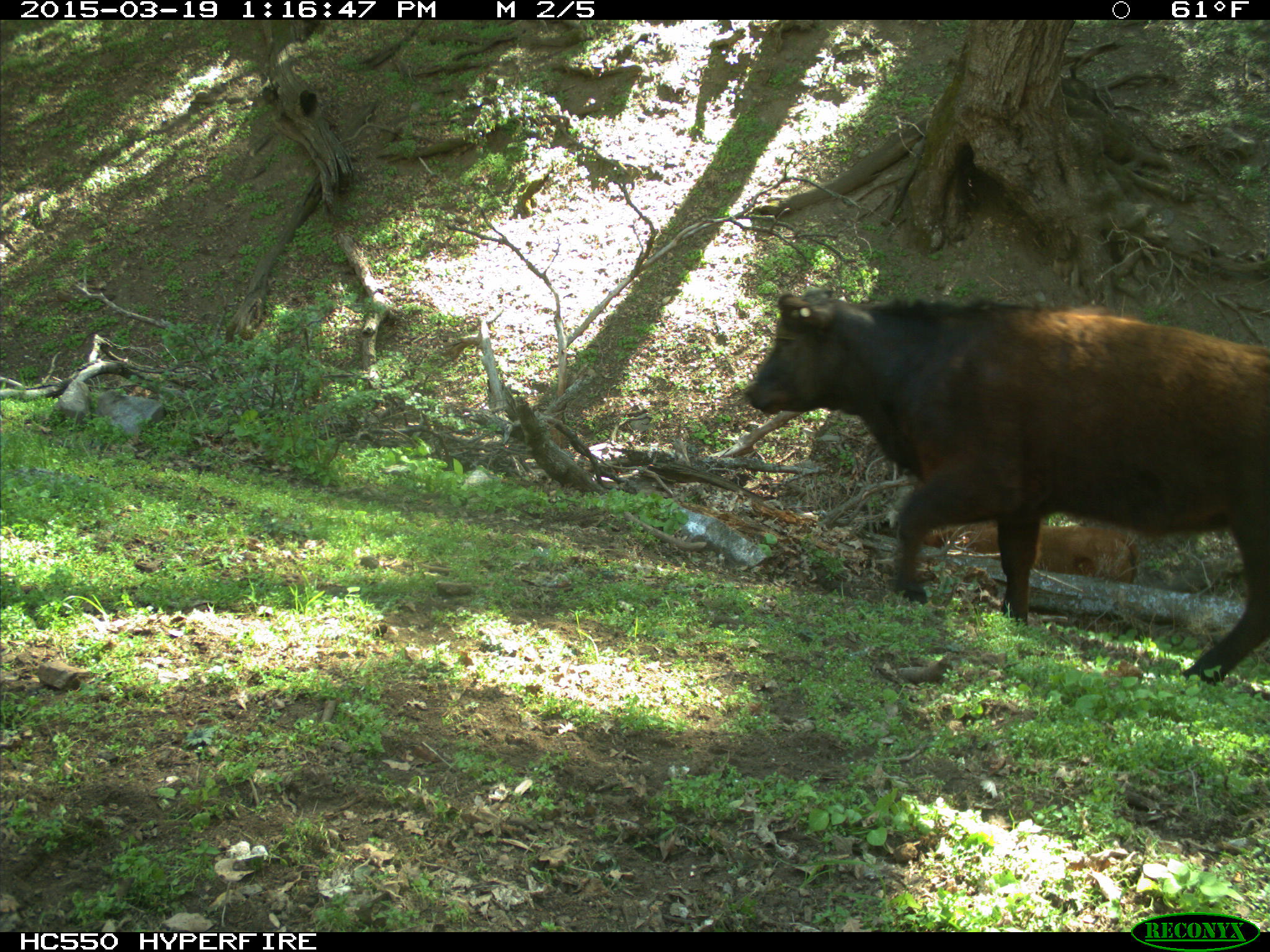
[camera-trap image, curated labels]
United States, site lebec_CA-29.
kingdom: Animalia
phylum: Chordata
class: Mammalia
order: Artiodactyla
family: Bovidae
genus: Bos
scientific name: Bos taurus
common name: domestic cow